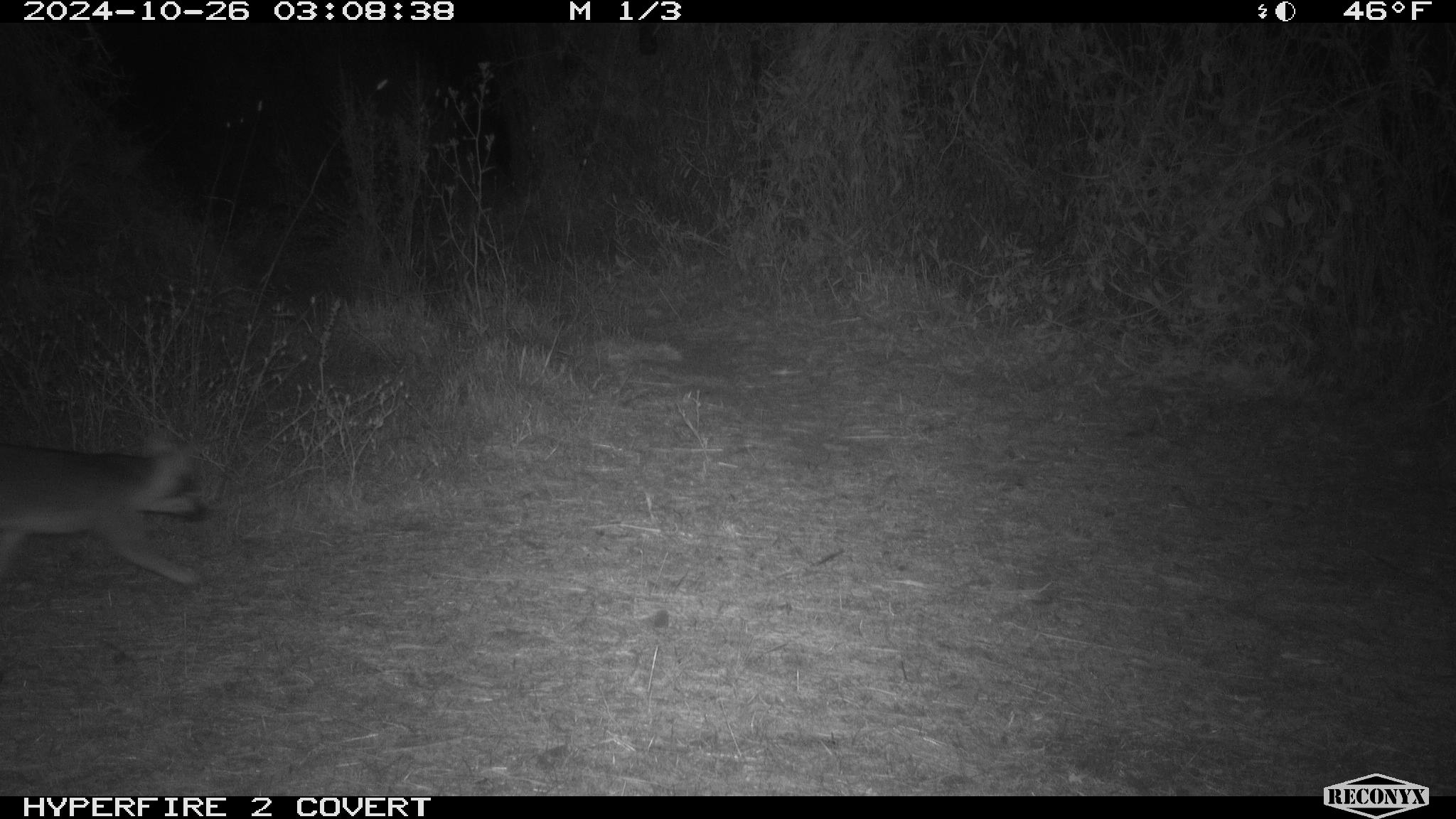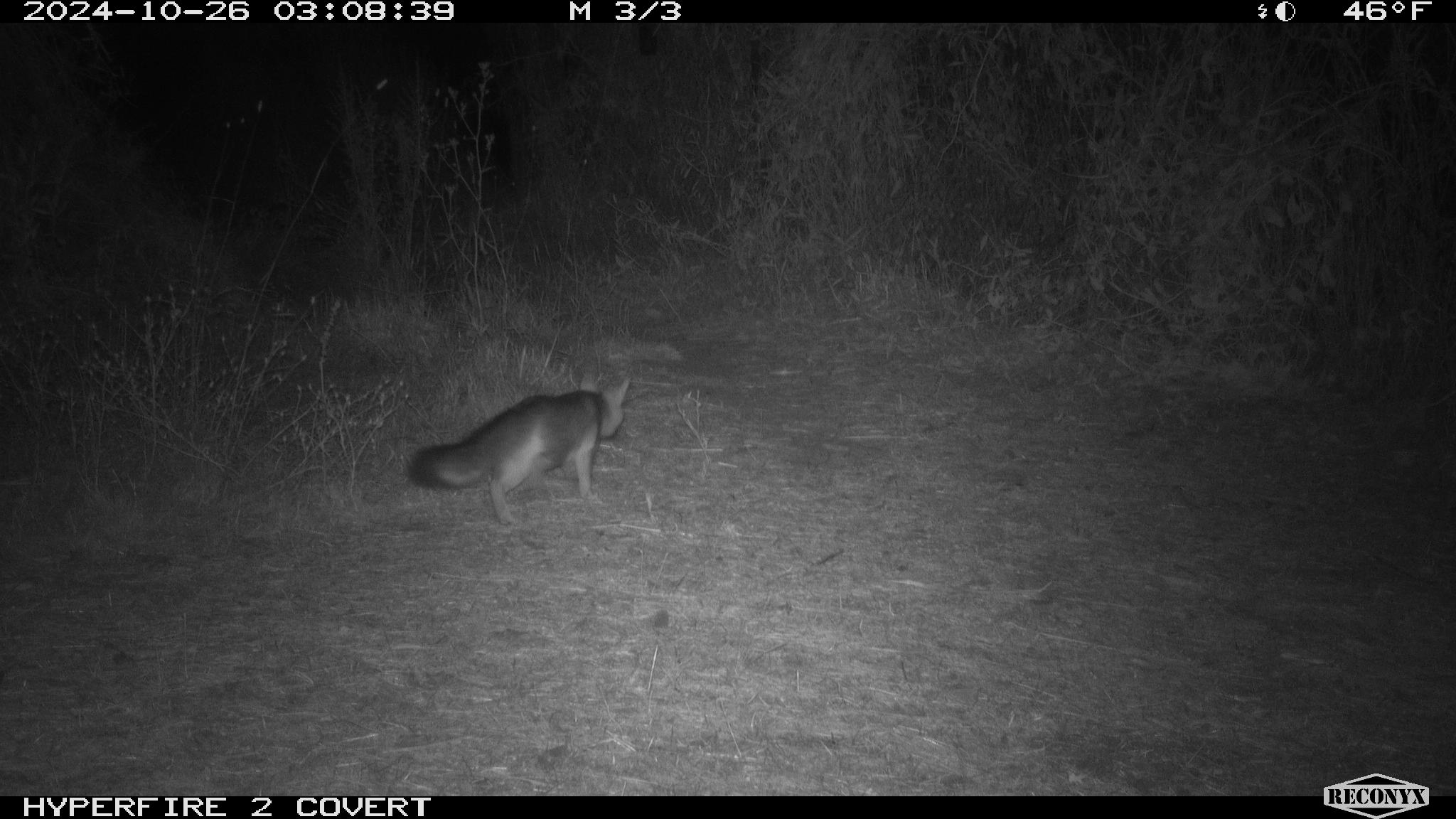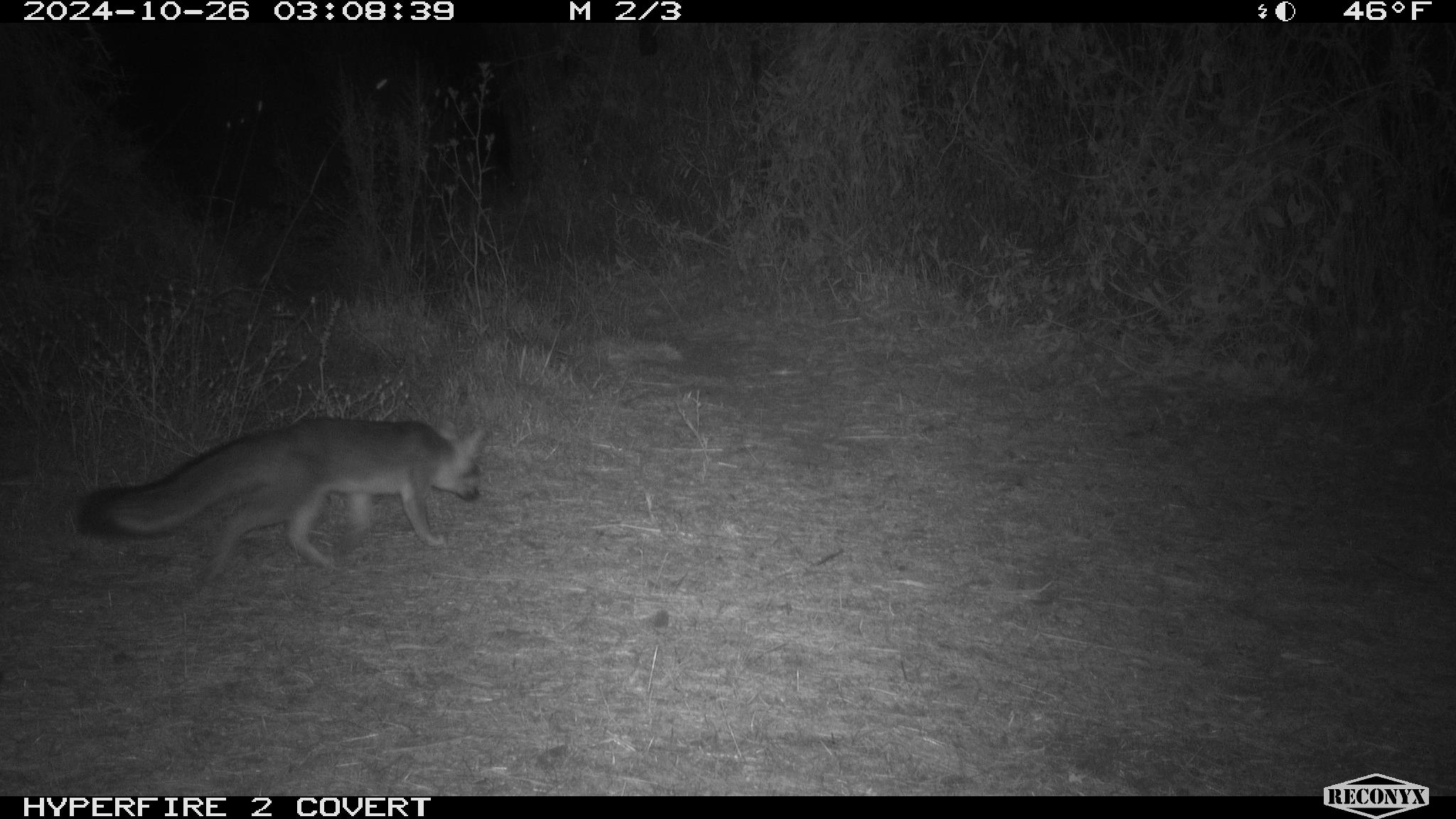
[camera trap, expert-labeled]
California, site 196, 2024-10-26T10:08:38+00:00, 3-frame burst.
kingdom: Animalia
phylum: Chordata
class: Mammalia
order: Carnivora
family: Canidae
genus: Urocyon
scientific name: Urocyon cinereoargenteus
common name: gray fox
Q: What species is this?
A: Gray fox (Urocyon cinereoargenteus).